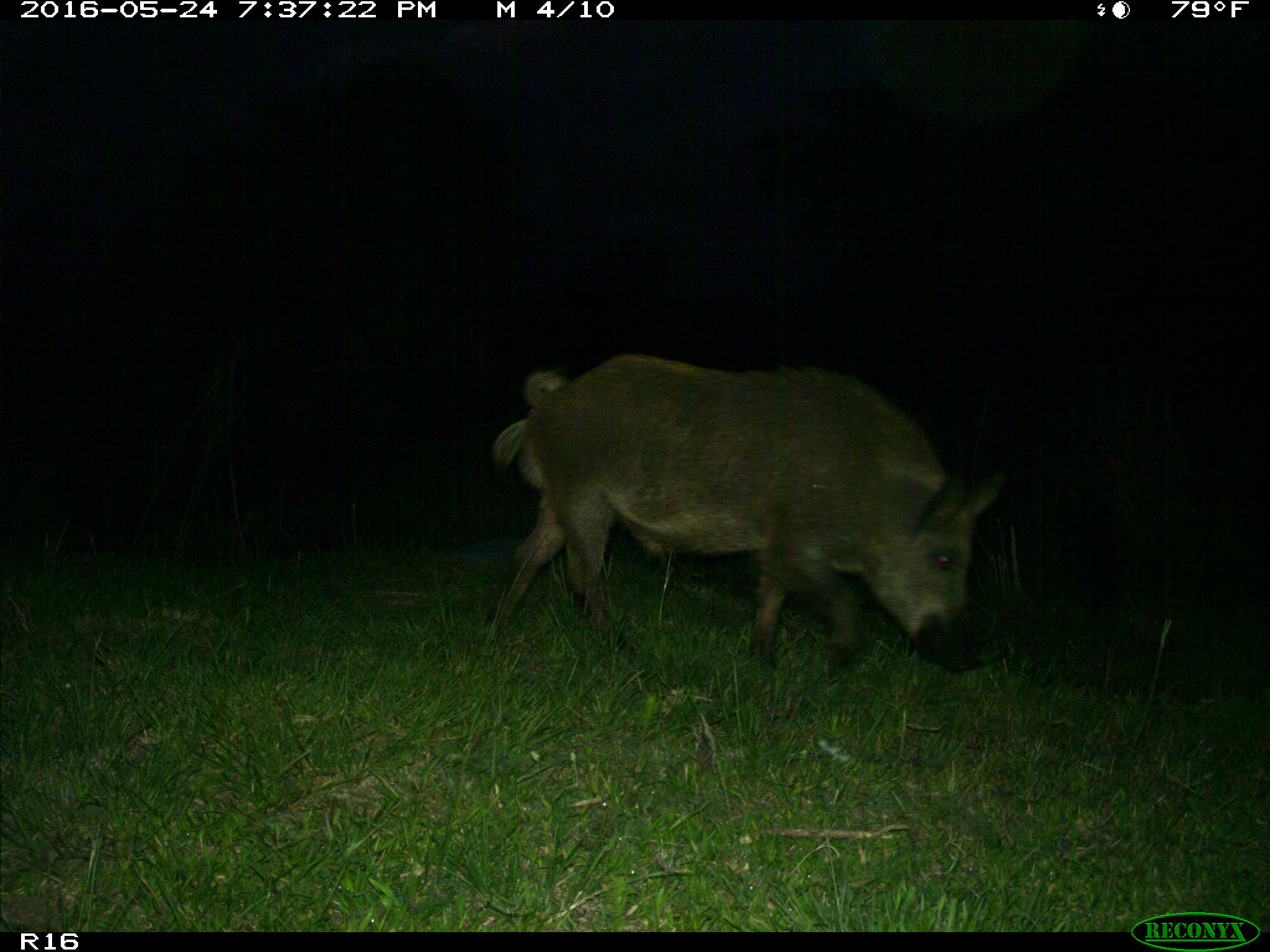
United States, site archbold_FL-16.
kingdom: Animalia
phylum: Chordata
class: Mammalia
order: Artiodactyla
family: Suidae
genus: Sus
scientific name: Sus scrofa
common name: wild boar